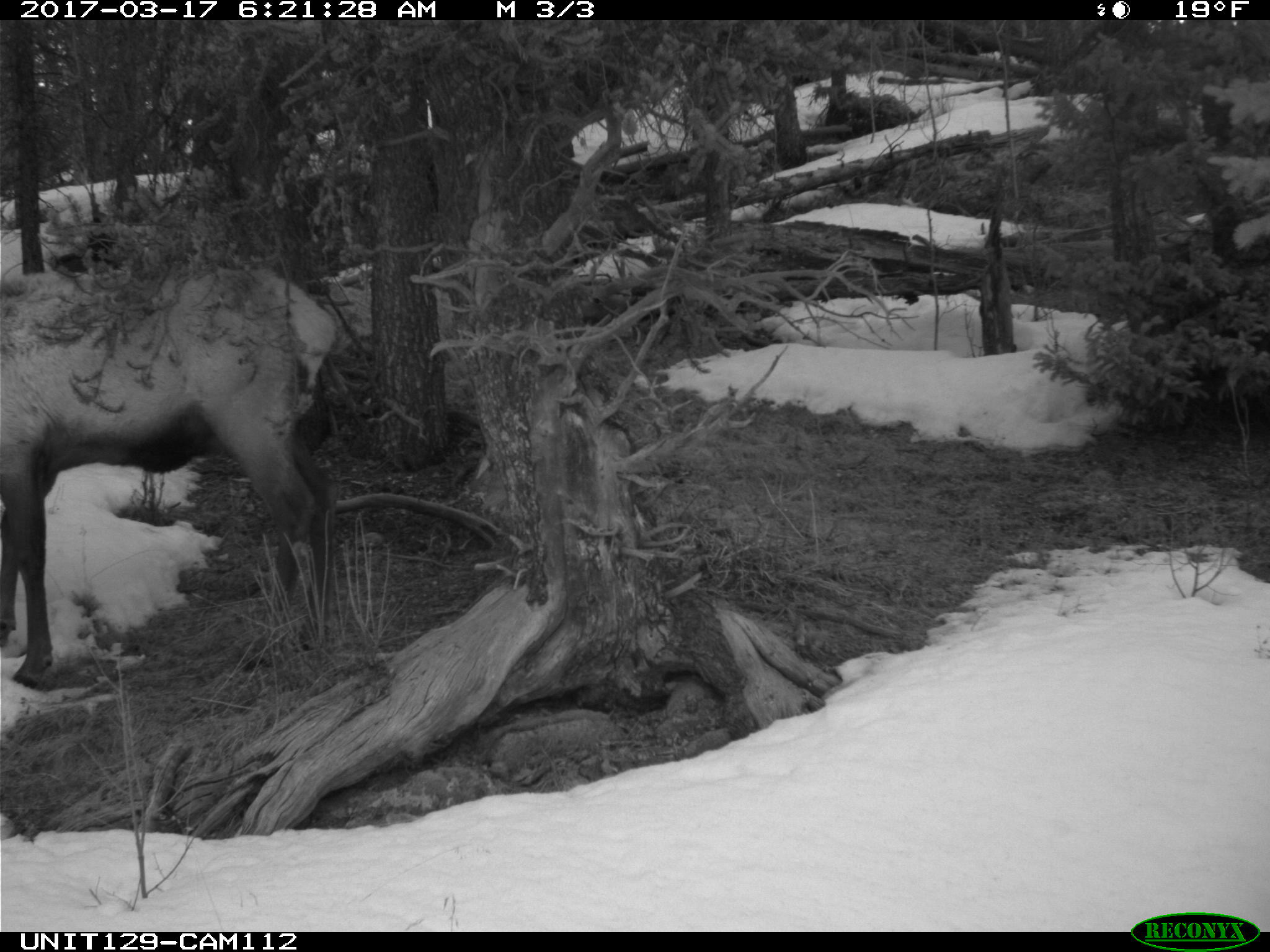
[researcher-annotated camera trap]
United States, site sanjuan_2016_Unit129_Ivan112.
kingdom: Animalia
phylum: Chordata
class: Mammalia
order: Artiodactyla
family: Cervidae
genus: Cervus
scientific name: Cervus elaphus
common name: red deer